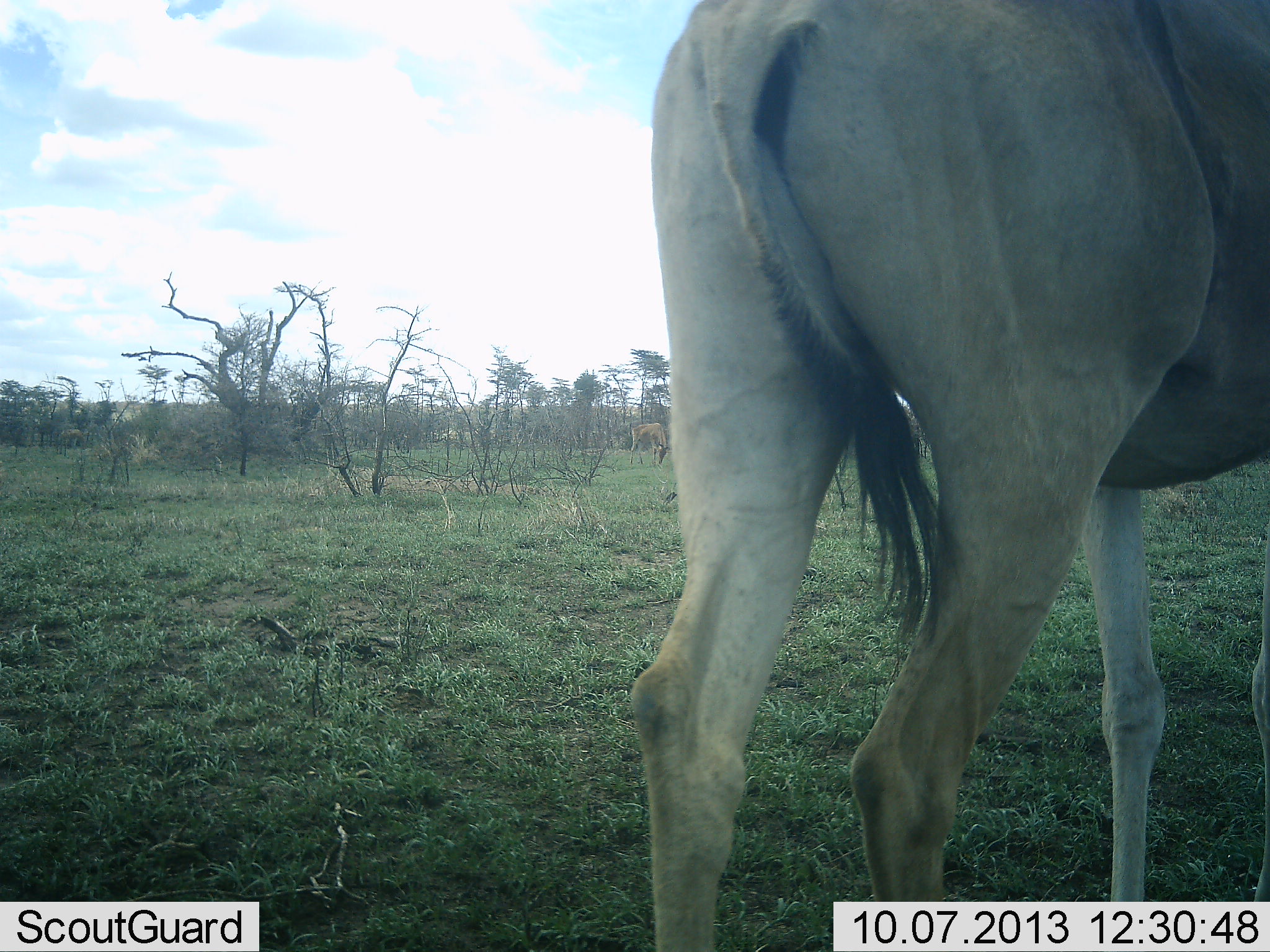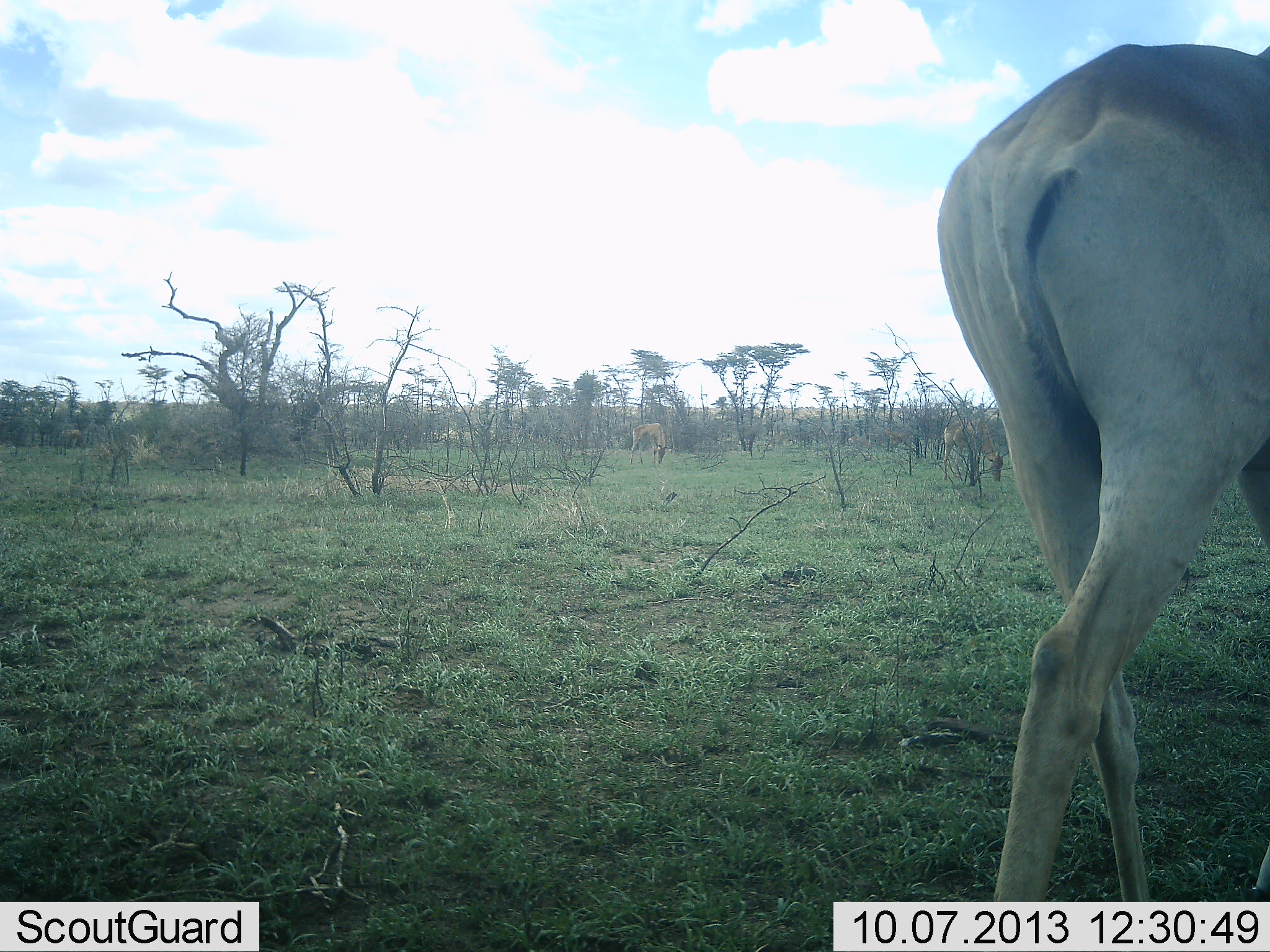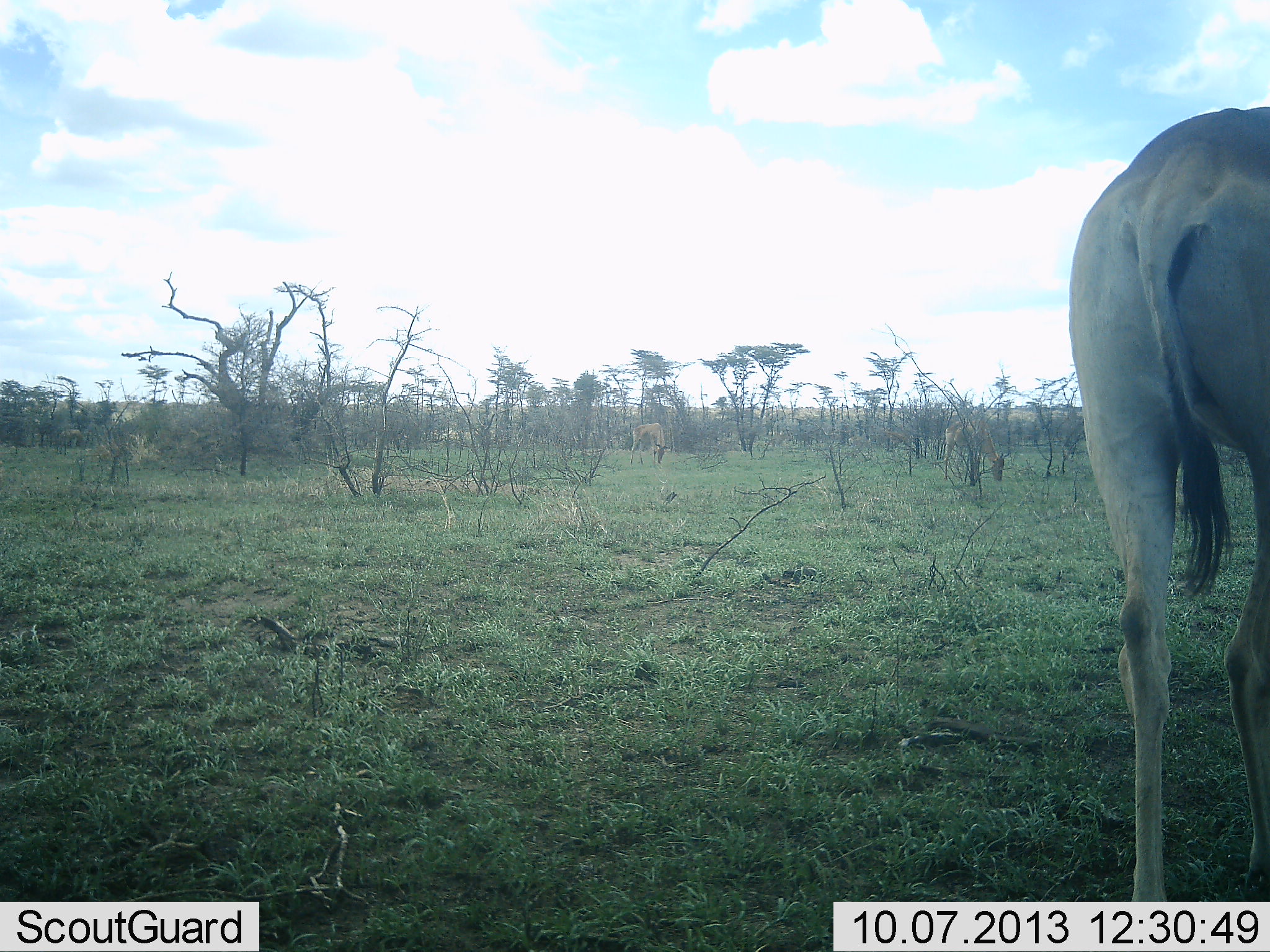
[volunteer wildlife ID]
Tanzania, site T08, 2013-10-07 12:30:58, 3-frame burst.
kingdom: Animalia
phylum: Chordata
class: Mammalia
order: Artiodactyla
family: Bovidae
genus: Alcelaphus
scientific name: Alcelaphus buselaphus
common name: hartebeest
Hartebeest (Alcelaphus buselaphus), count 1. Behavior (volunteer vote fractions): standing 11%, resting 0%, moving 89%, interacting 0%. Young present (vote fraction): 0%. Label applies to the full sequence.